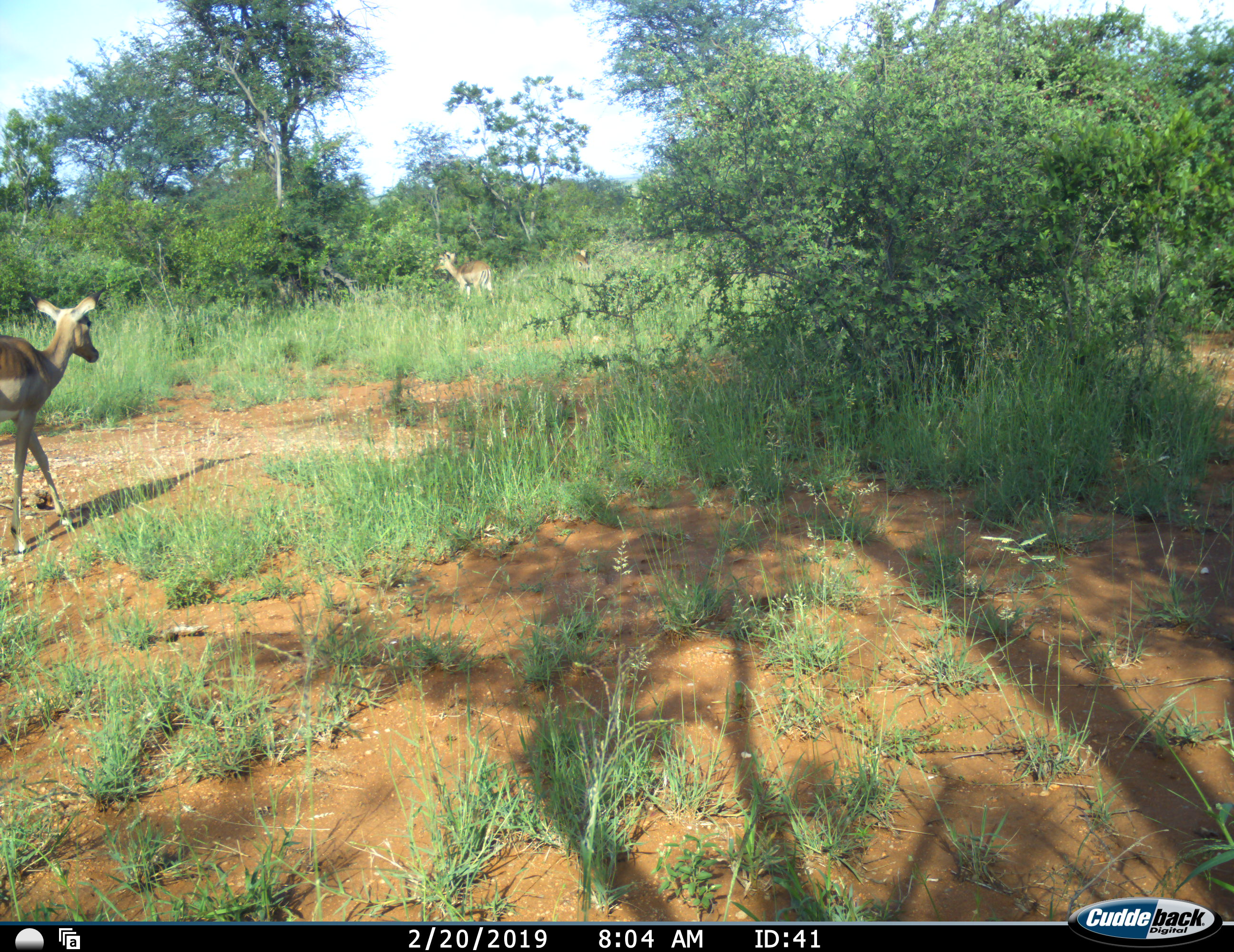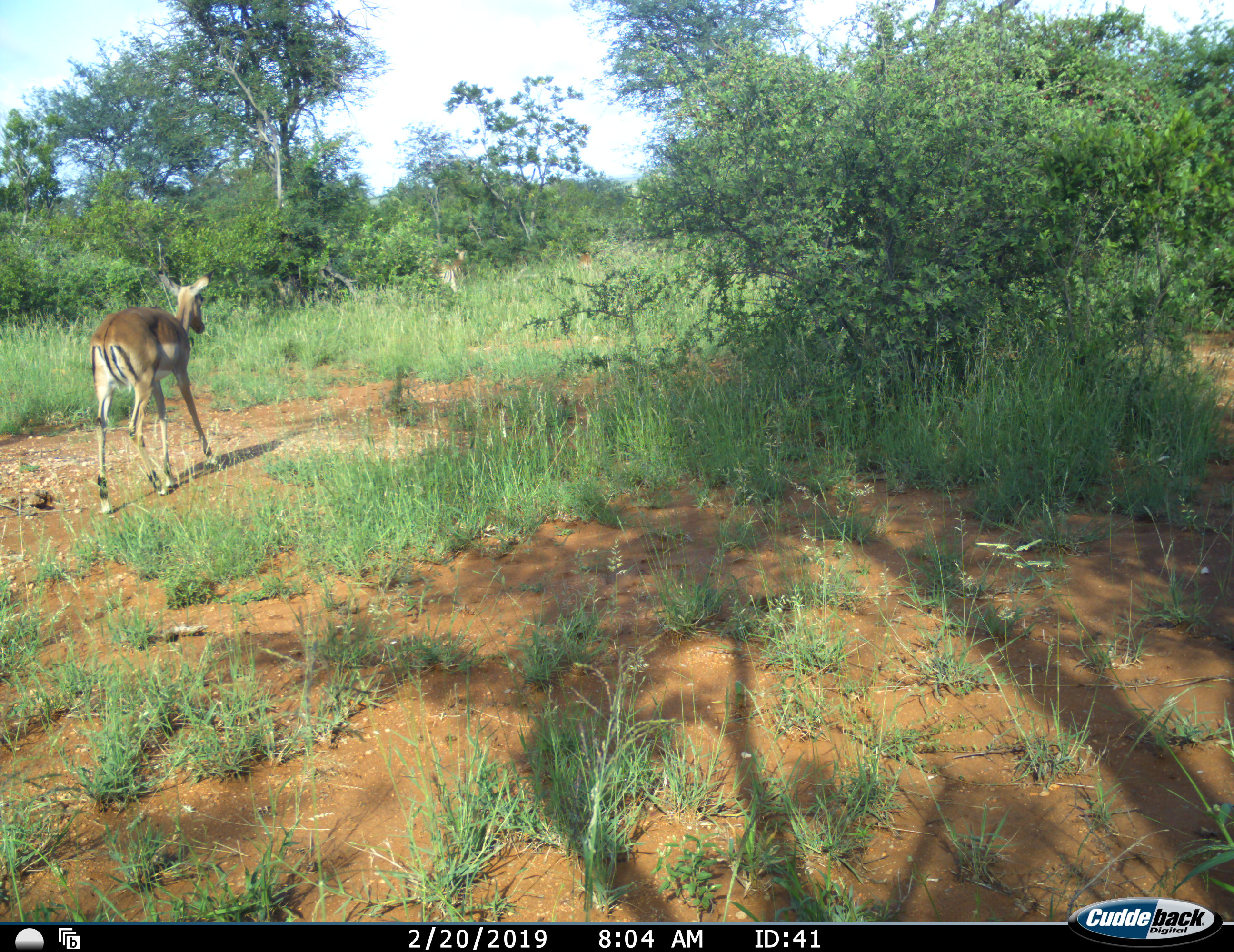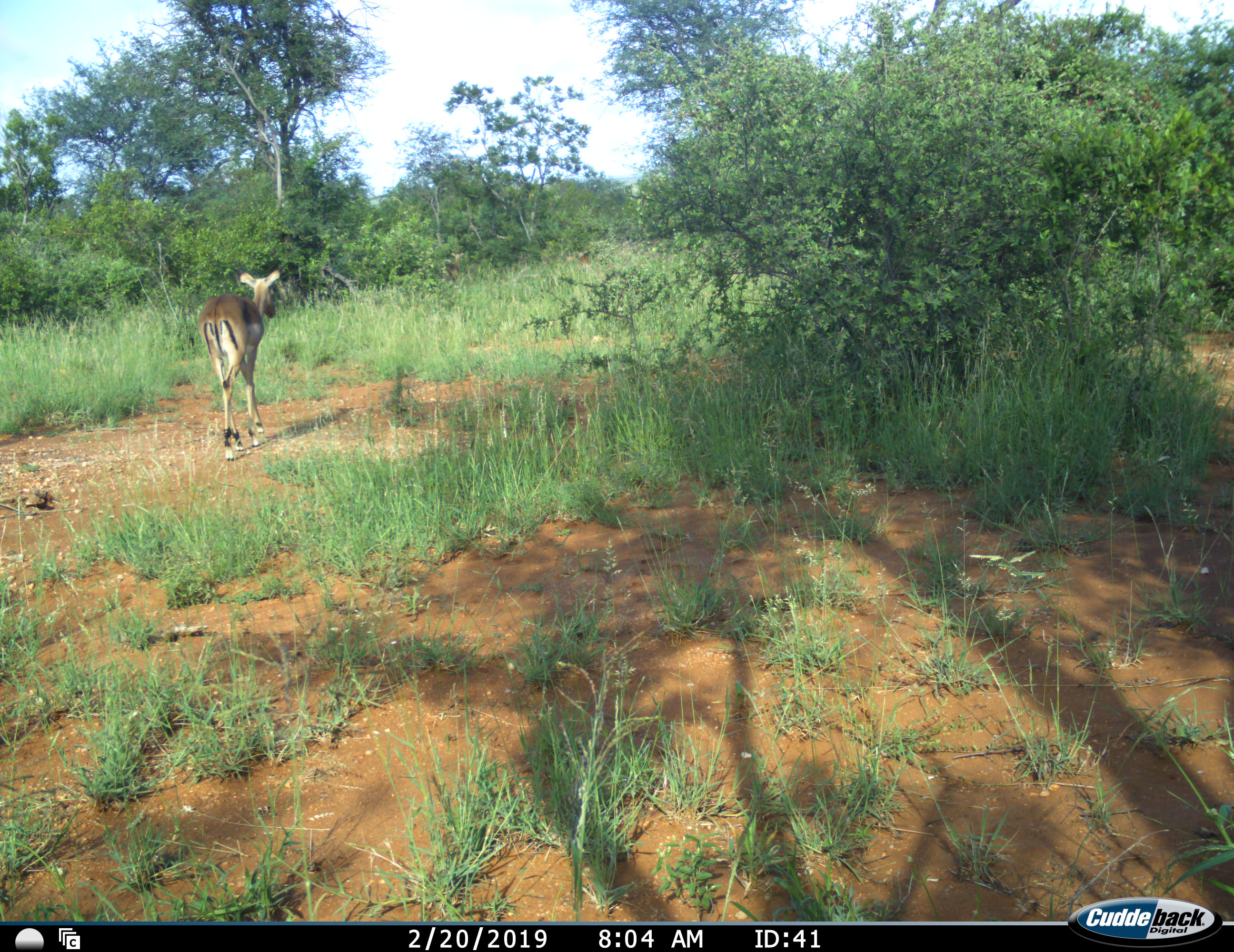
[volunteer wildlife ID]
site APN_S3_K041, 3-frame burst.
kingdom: Animalia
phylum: Chordata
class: Mammalia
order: Artiodactyla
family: Bovidae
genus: Aepyceros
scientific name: Aepyceros melampus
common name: impala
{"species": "impala (Aepyceros melampus)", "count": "3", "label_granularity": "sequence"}